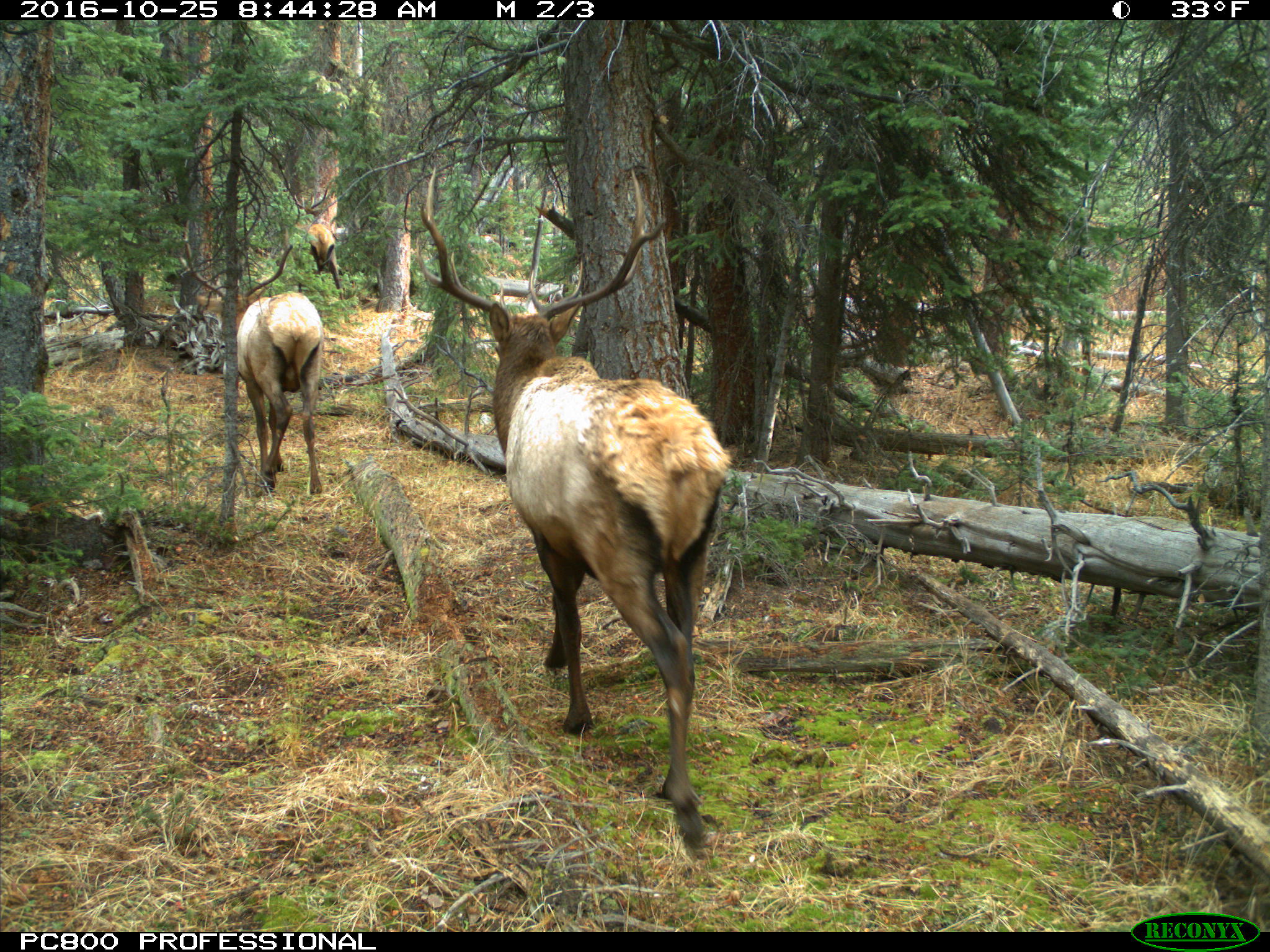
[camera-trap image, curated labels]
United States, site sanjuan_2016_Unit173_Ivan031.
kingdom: Animalia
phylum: Chordata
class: Mammalia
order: Artiodactyla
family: Cervidae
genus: Cervus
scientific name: Cervus elaphus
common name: red deer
Cervus elaphus (red deer).